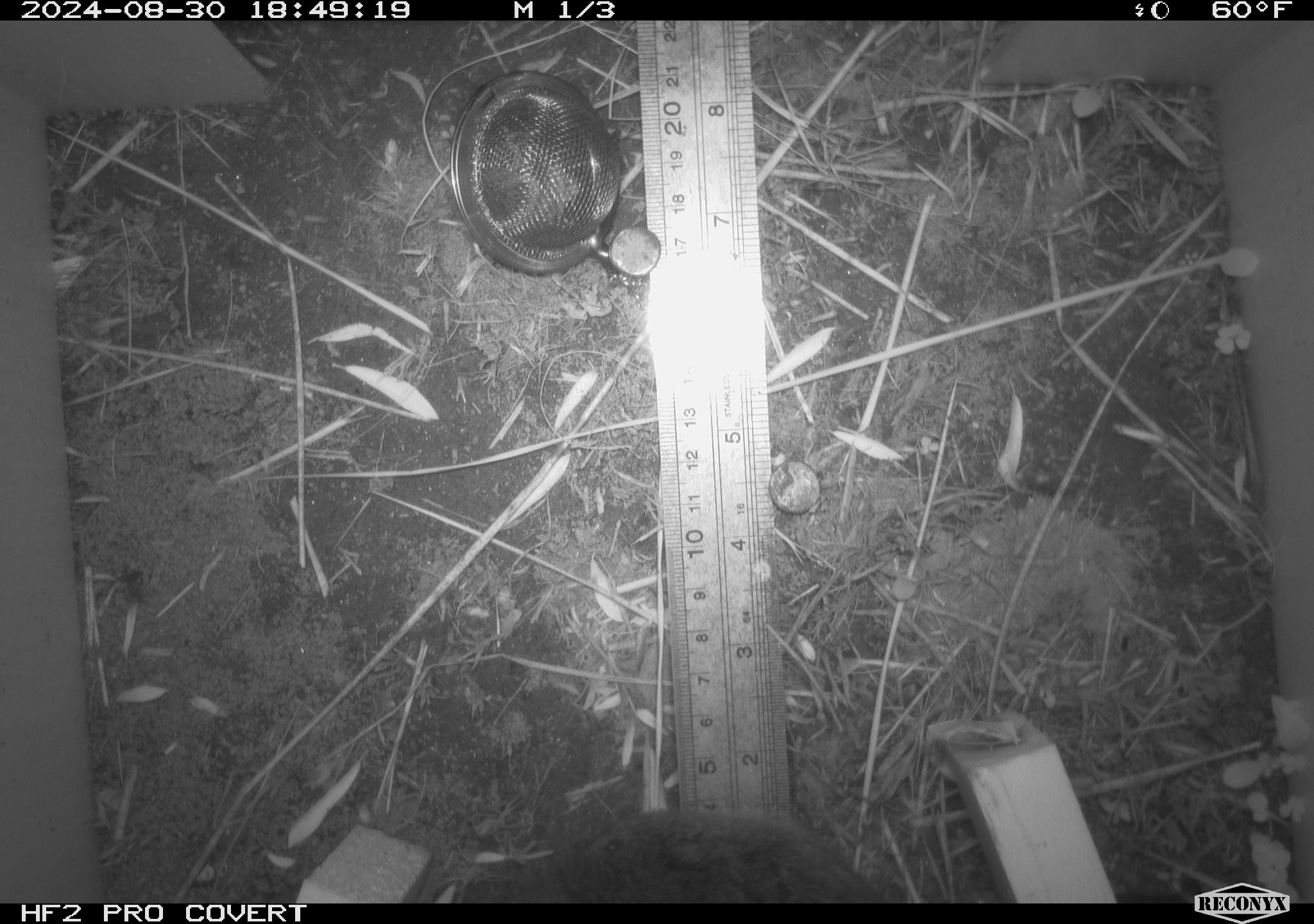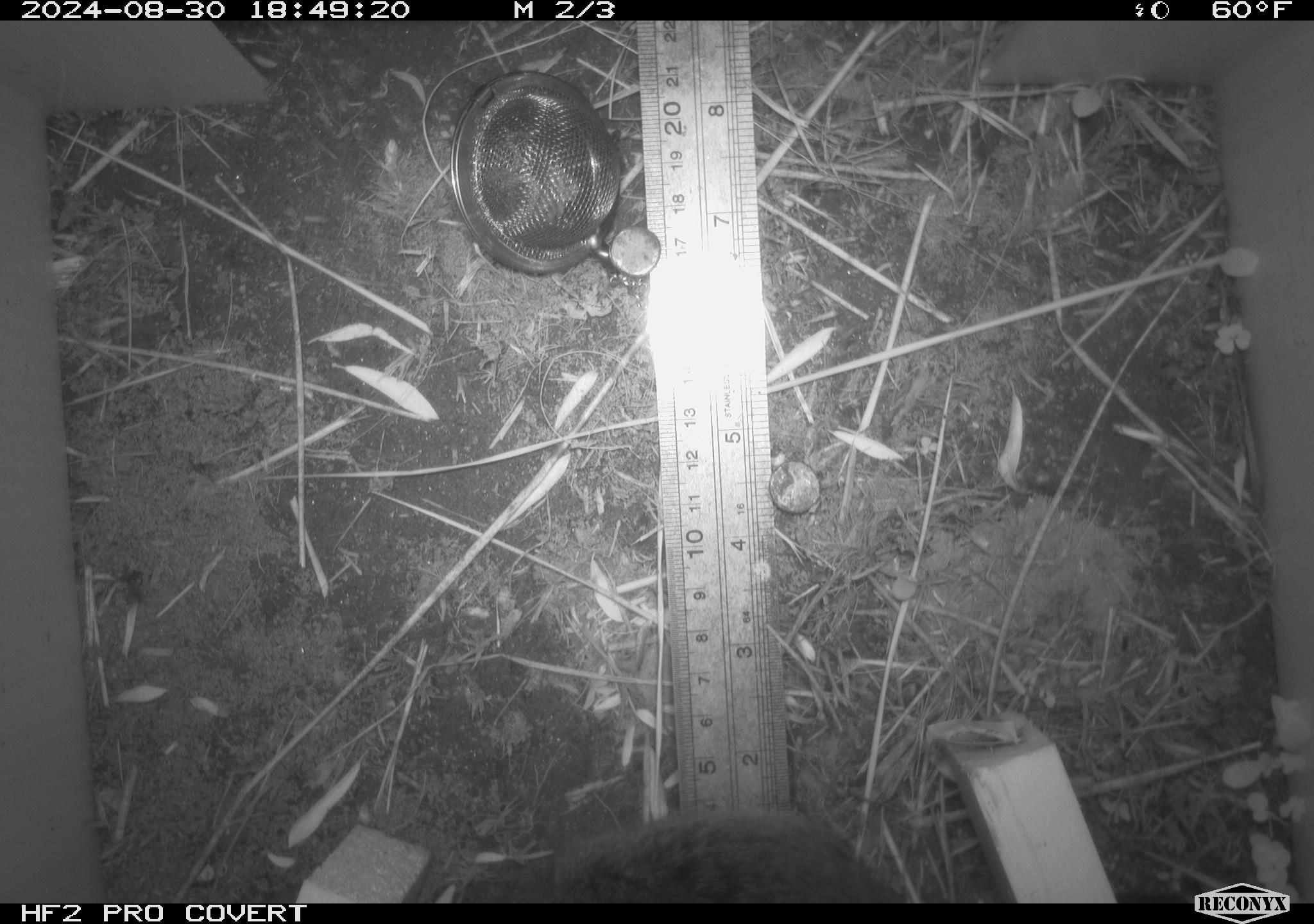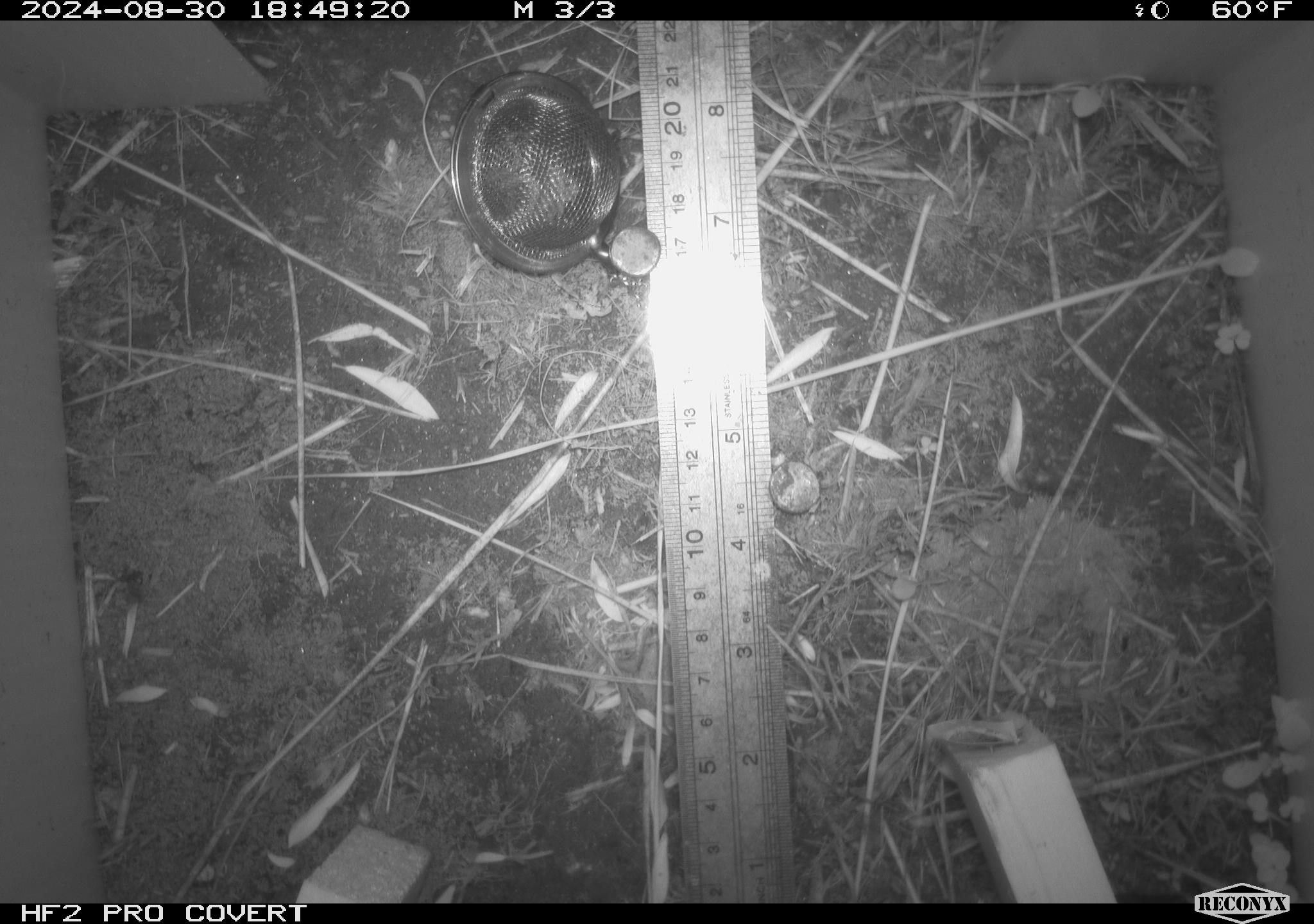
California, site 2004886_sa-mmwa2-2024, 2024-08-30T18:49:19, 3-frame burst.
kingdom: Animalia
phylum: Chordata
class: Mammalia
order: Rodentia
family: Cricetidae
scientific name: Arvicolinae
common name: voles, lemmings, and muskrats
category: arvicolinae subfamily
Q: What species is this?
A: Arvicolinae subfamily (voles, lemmings, and muskrats) (Arvicolinae).